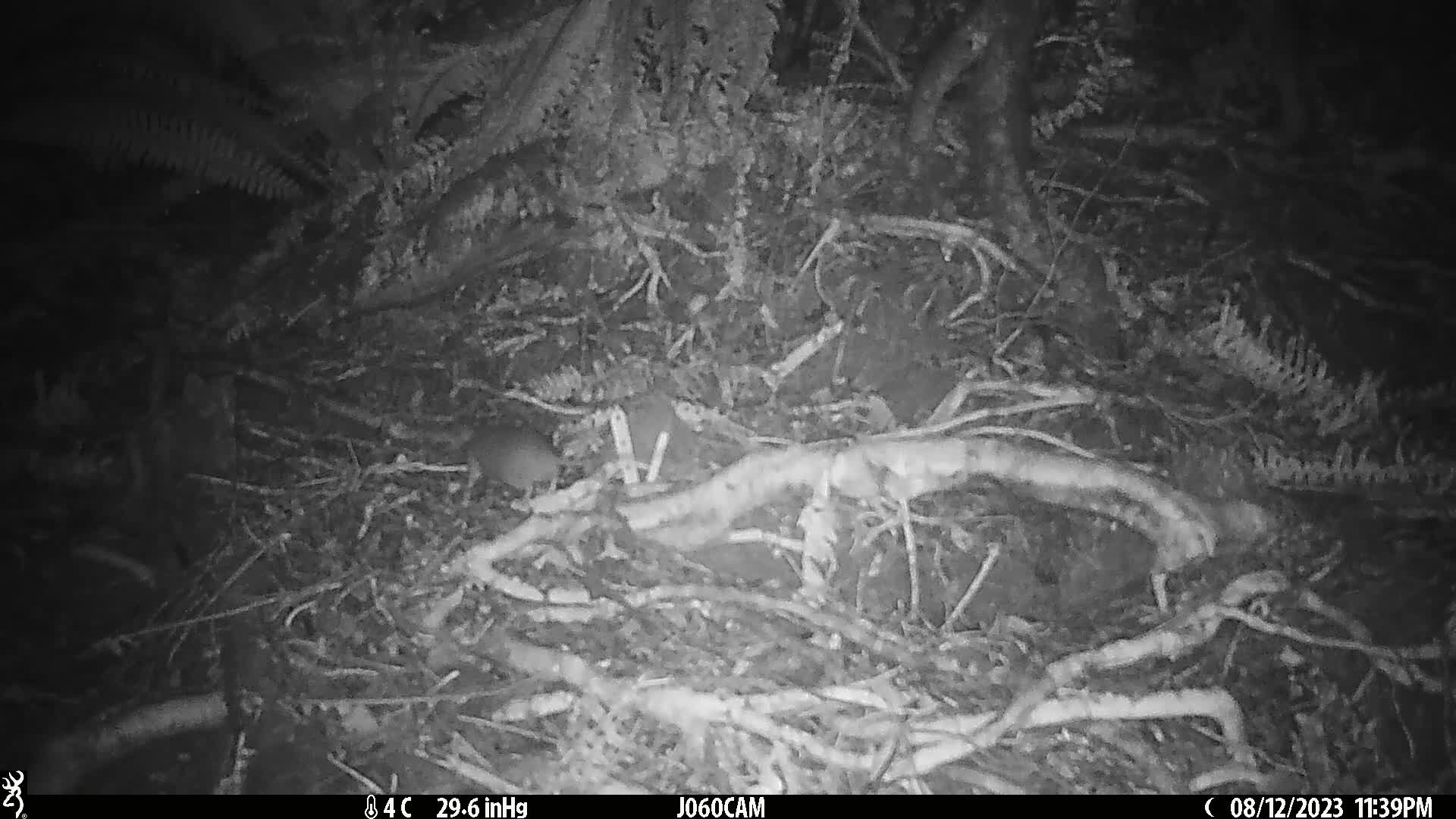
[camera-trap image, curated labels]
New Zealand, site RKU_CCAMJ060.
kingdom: Animalia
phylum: Chordata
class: Mammalia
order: Rodentia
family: Muridae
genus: Rattus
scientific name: Rattus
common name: rat